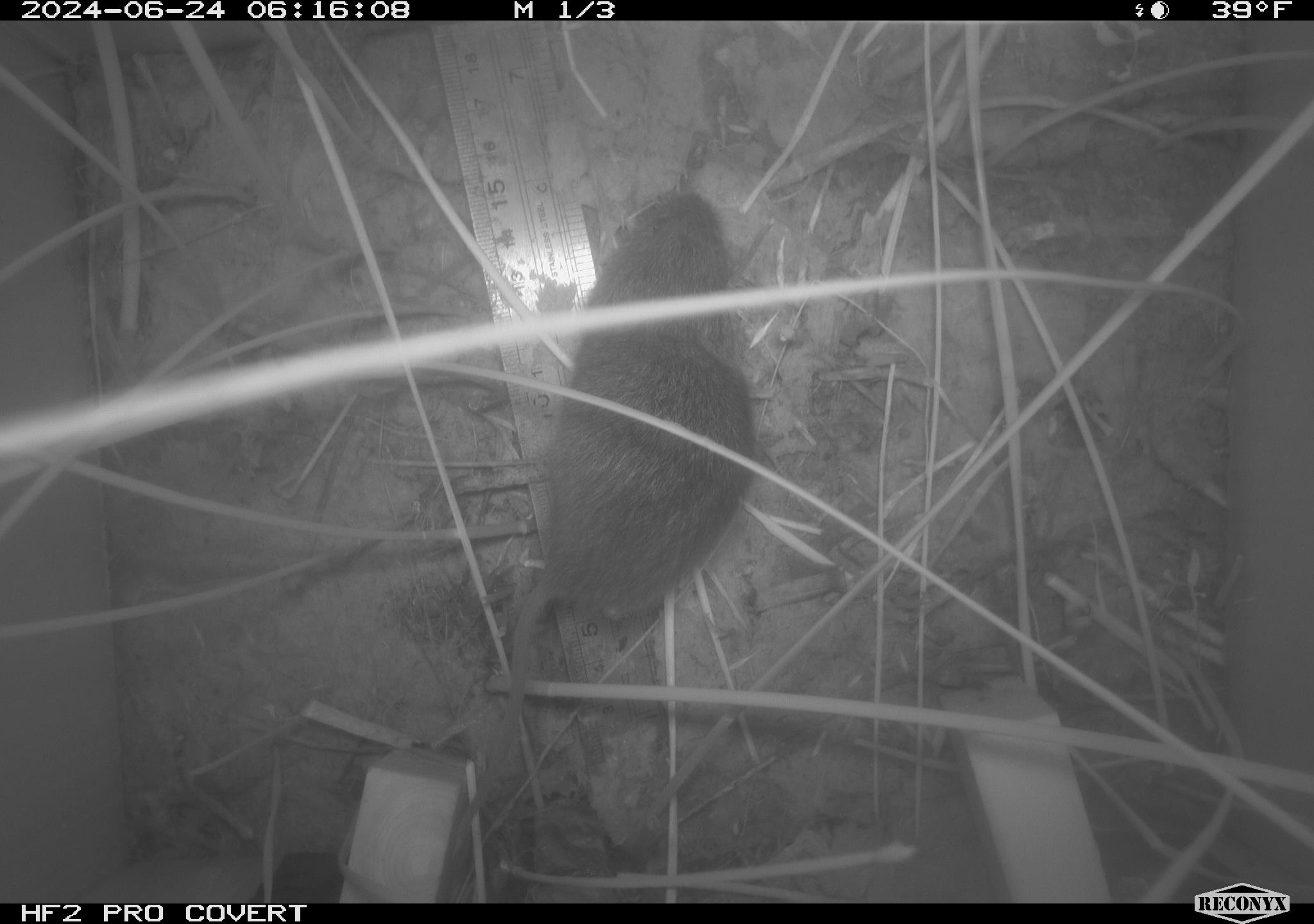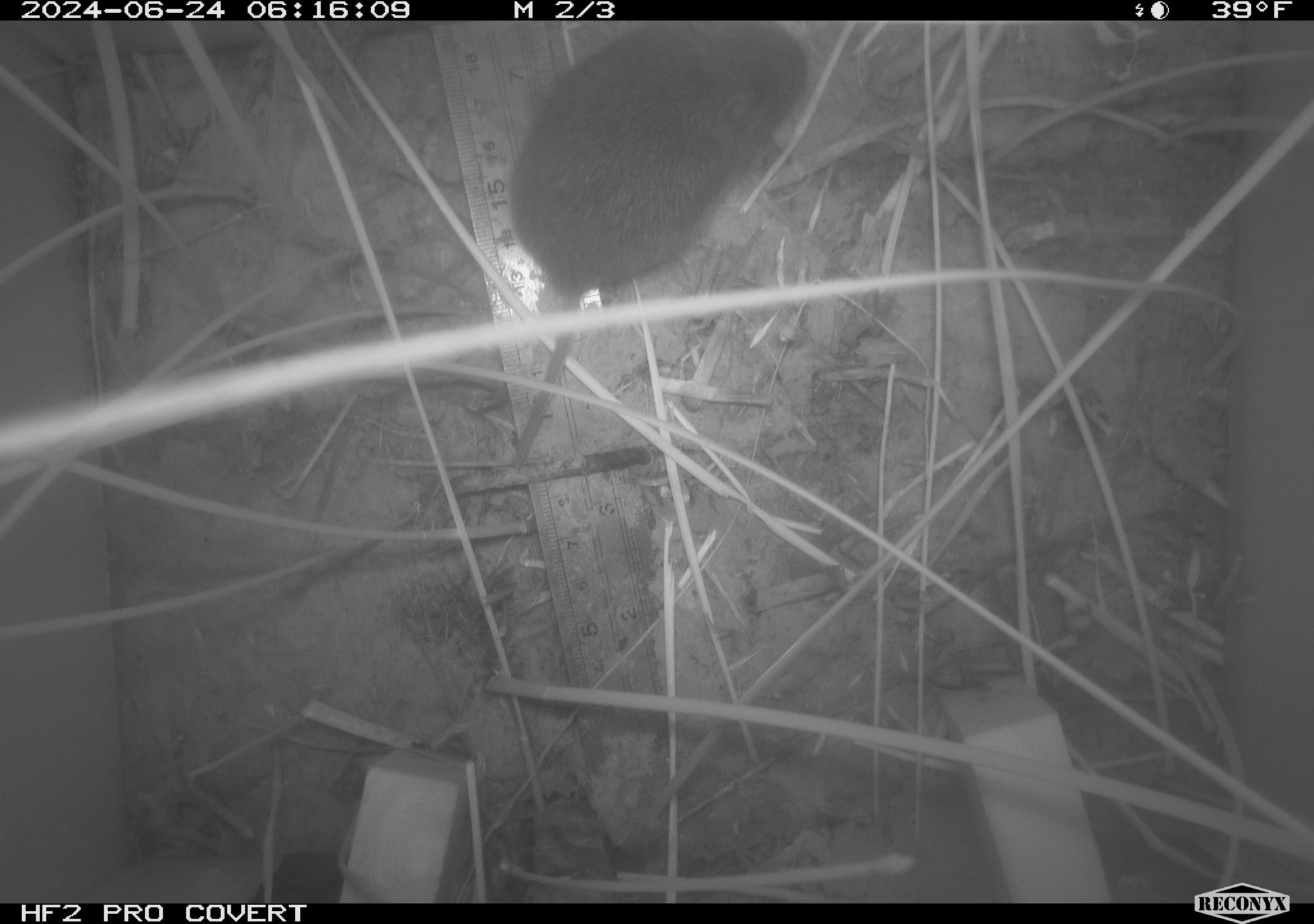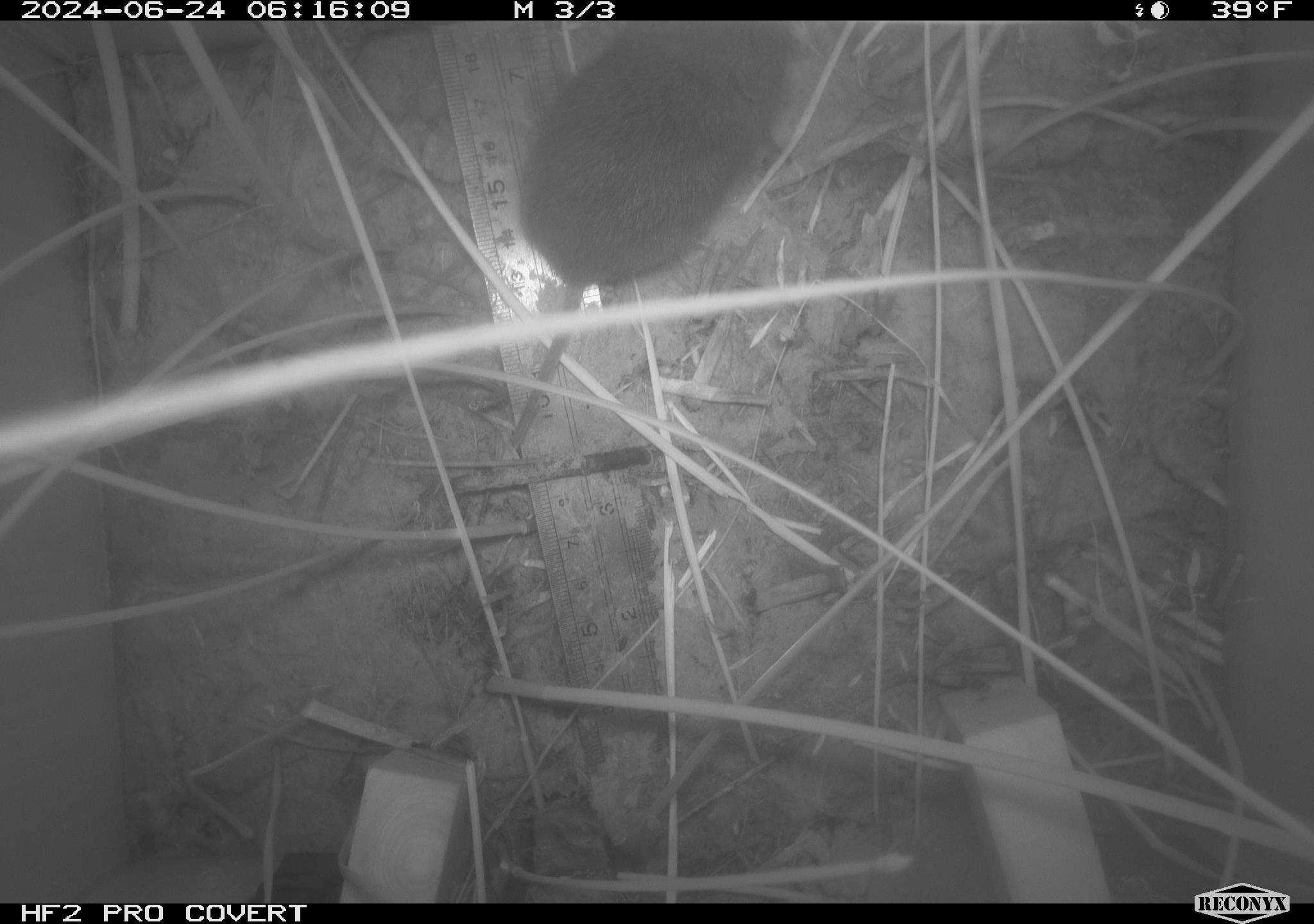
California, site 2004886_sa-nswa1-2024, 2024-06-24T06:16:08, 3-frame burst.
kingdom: Animalia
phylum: Chordata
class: Mammalia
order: Rodentia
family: Cricetidae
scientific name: Arvicolinae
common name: voles, lemmings, and muskrats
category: arvicolinae subfamily